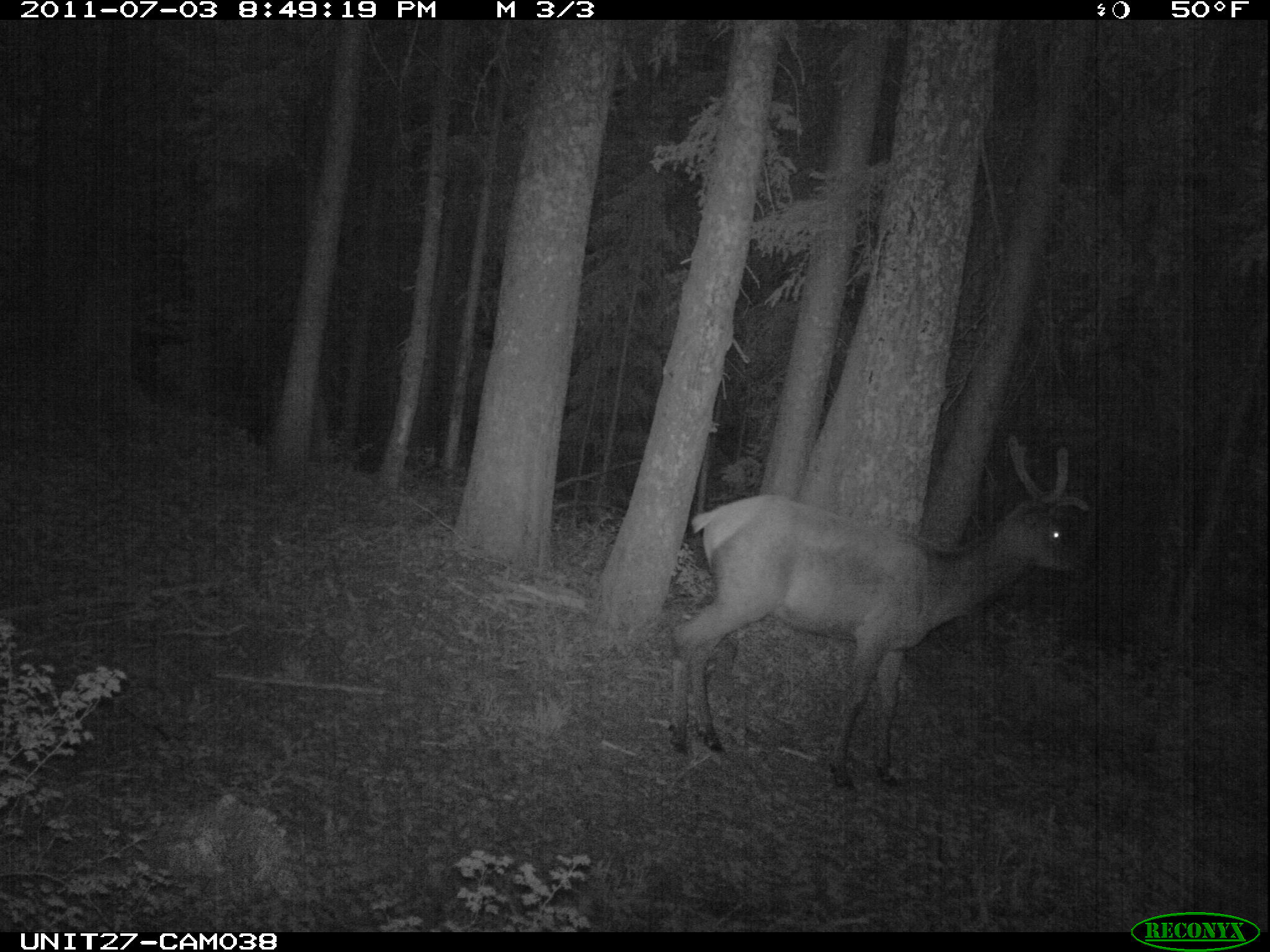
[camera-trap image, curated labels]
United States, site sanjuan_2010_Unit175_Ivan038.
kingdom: Animalia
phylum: Chordata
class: Mammalia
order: Artiodactyla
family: Cervidae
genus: Cervus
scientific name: Cervus elaphus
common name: red deer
Cervus elaphus (red deer).